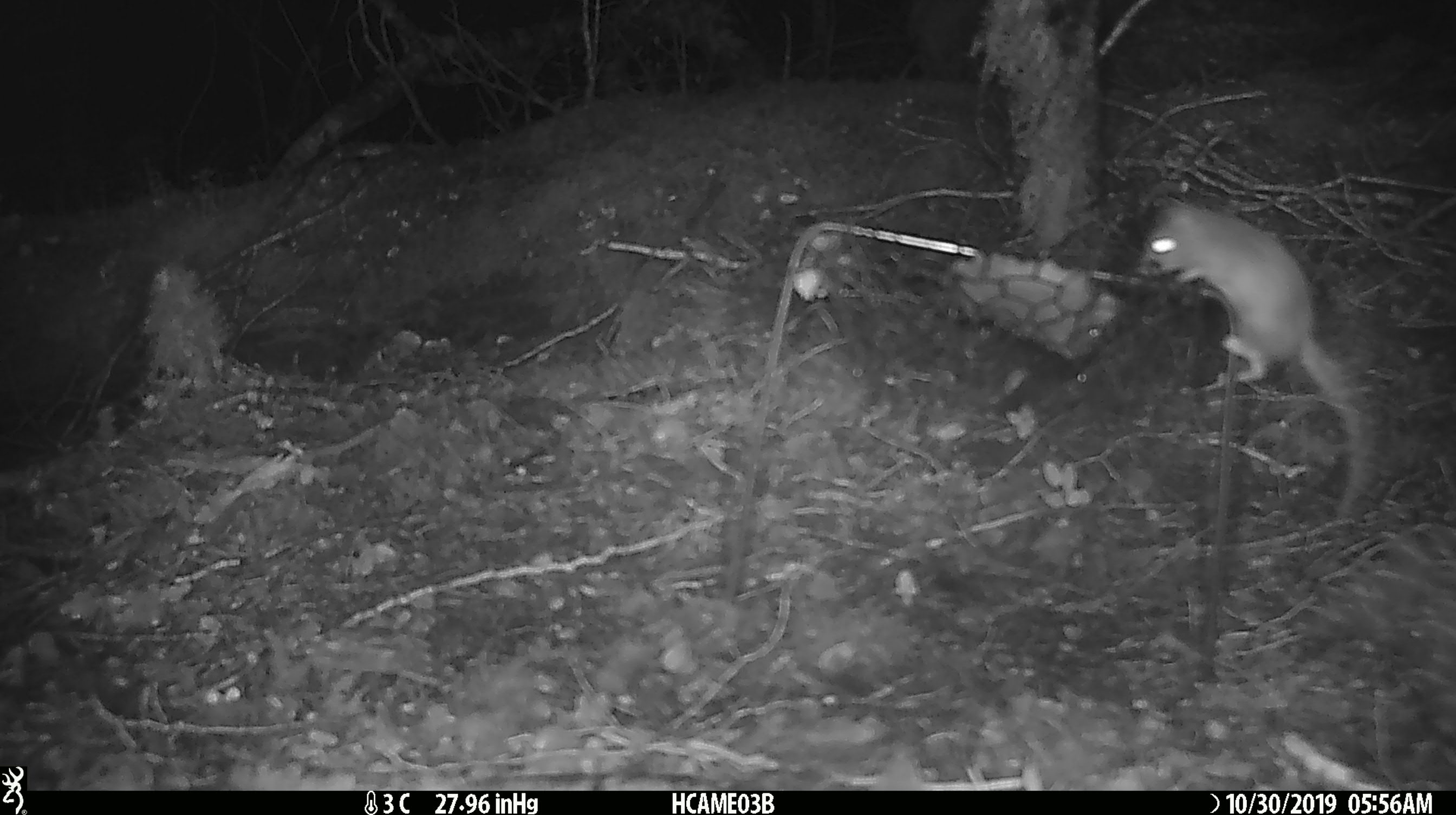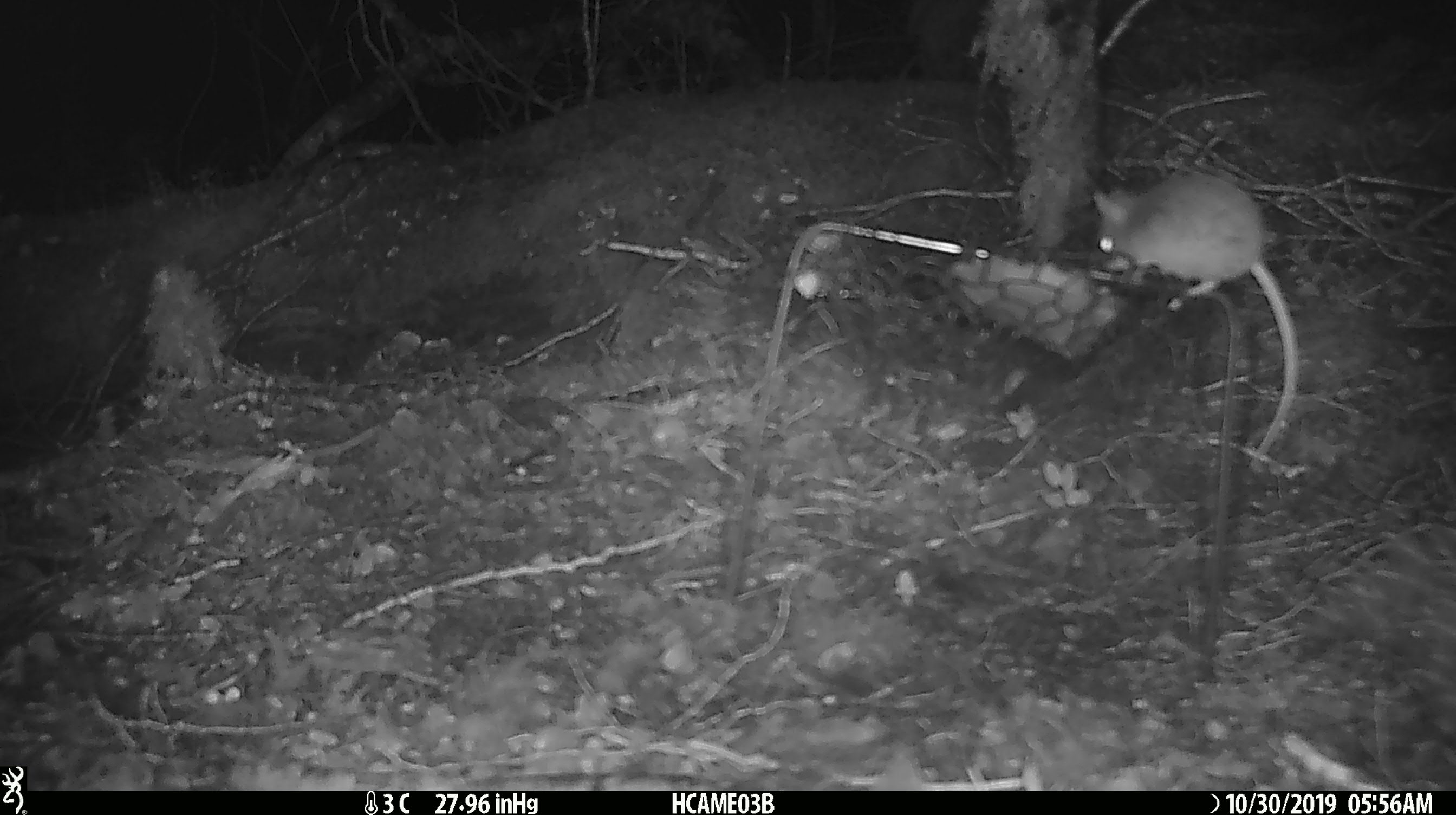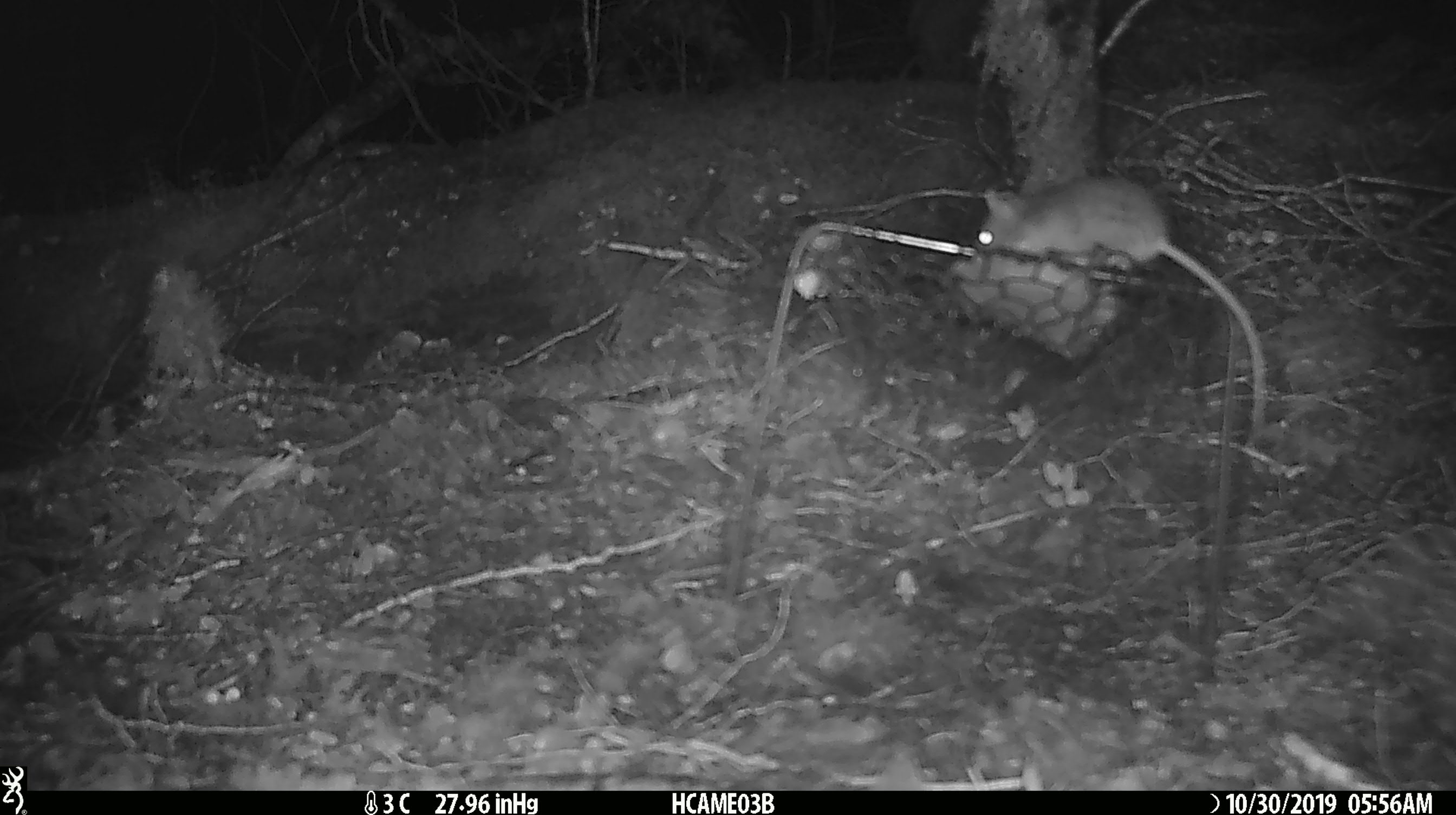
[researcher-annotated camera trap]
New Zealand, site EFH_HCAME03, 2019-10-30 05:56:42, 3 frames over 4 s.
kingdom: Animalia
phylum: Chordata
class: Mammalia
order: Rodentia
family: Muridae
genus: Mus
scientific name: Mus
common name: mouse